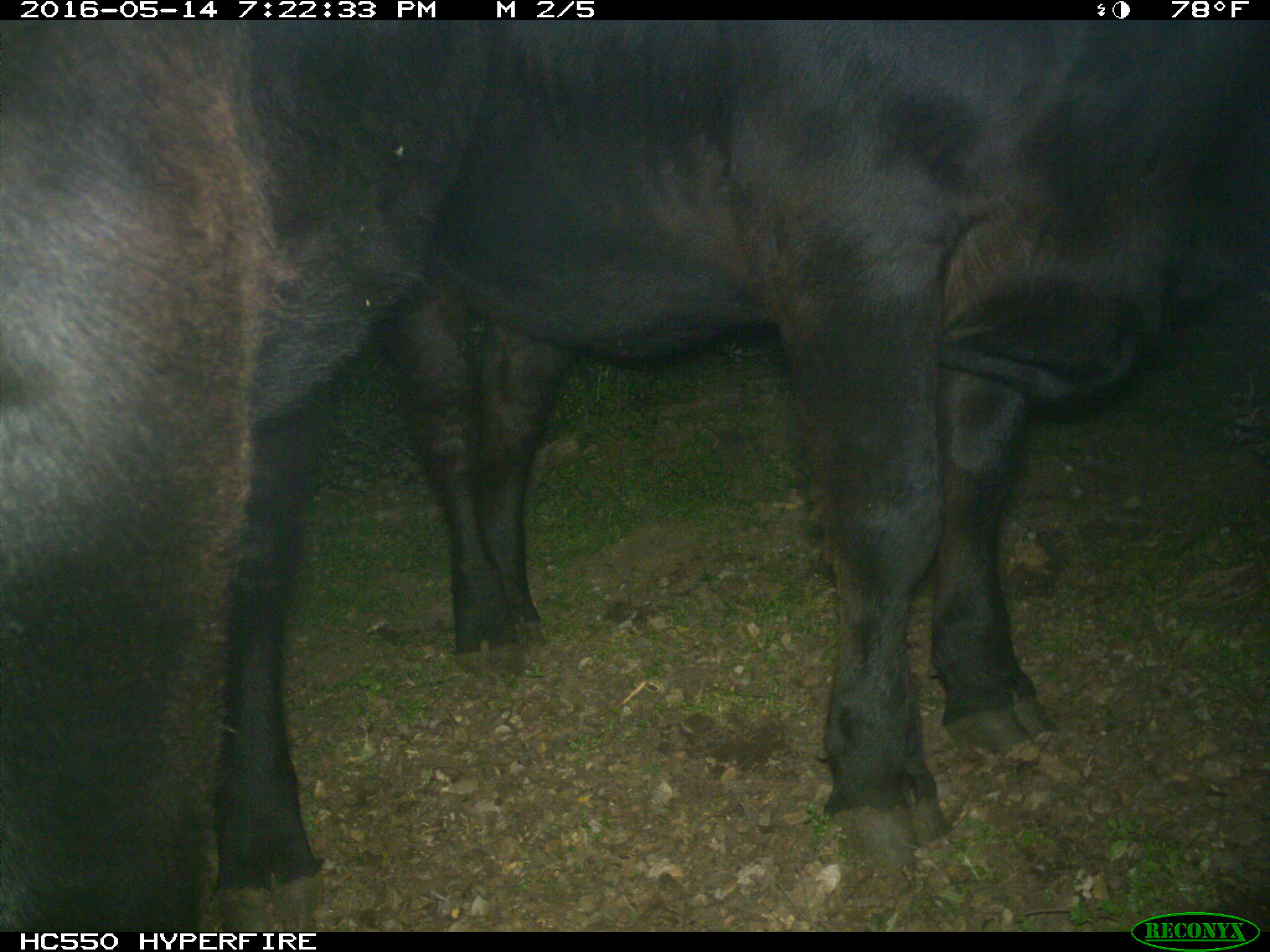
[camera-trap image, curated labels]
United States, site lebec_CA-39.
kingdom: Animalia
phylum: Chordata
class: Mammalia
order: Artiodactyla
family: Bovidae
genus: Bos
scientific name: Bos taurus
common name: domestic cow